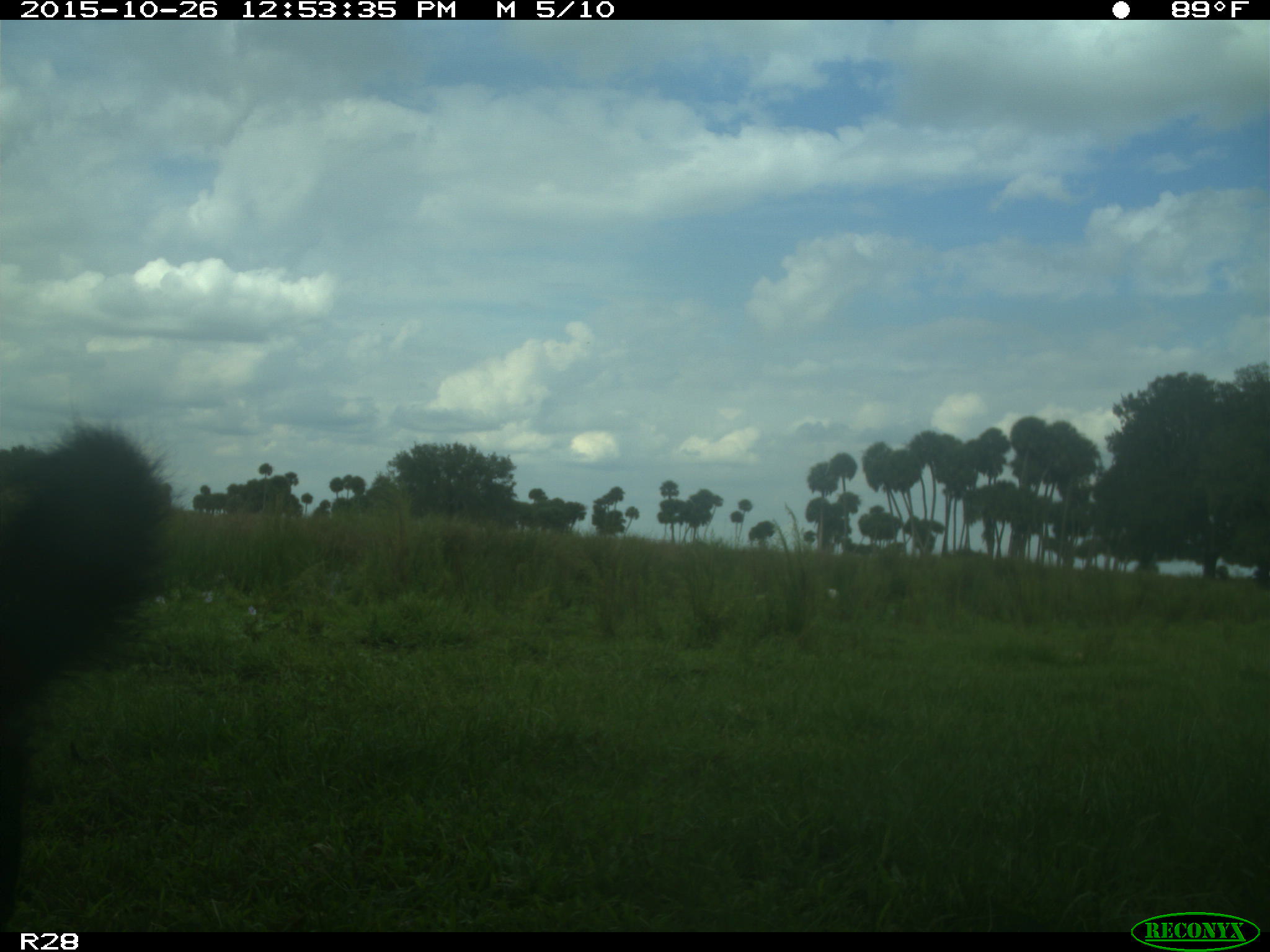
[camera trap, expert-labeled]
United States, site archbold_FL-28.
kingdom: Animalia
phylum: Chordata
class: Mammalia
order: Artiodactyla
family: Bovidae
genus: Bos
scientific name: Bos taurus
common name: domestic cow